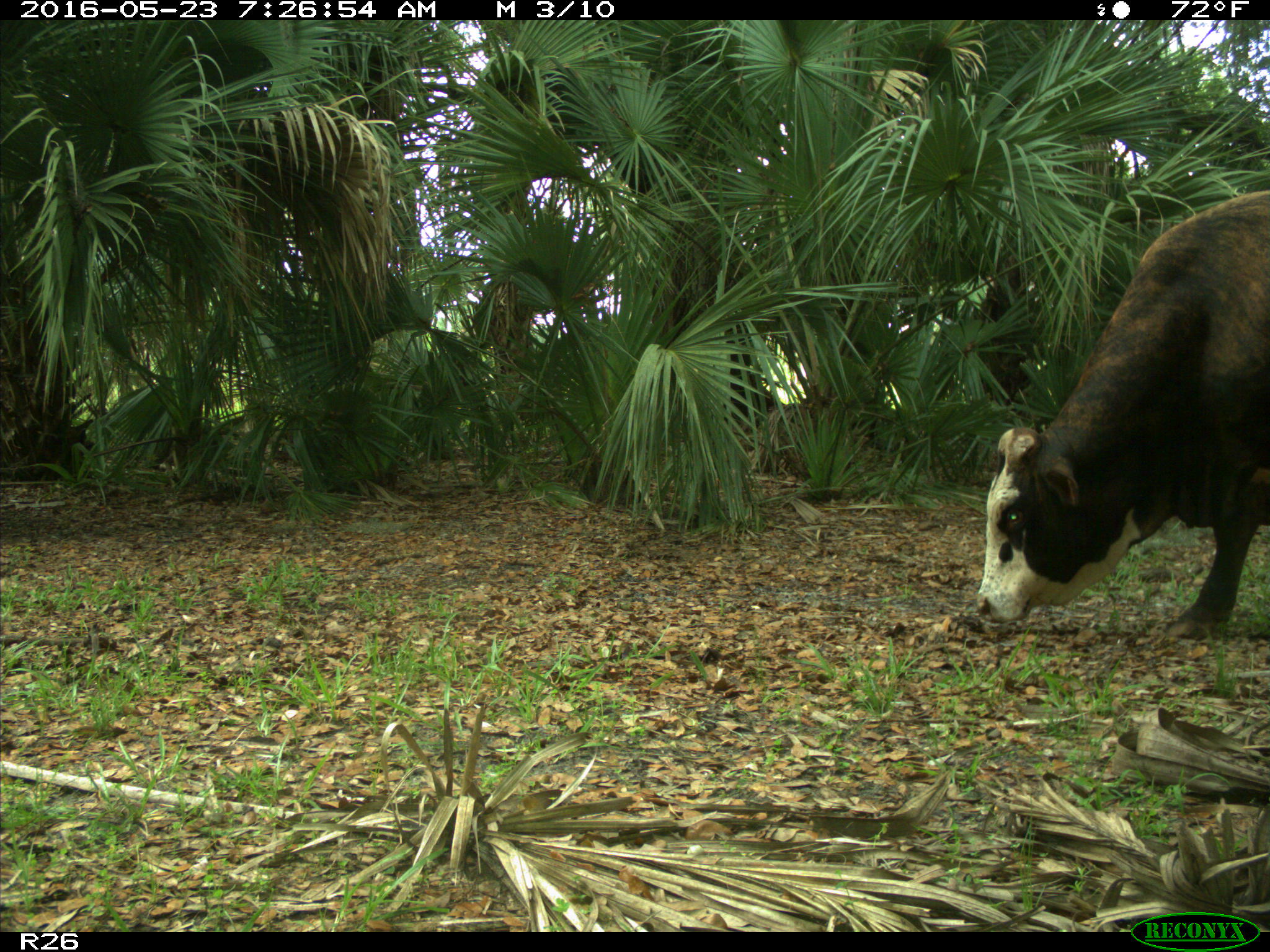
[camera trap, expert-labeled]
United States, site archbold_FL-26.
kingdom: Animalia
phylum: Chordata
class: Mammalia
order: Artiodactyla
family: Bovidae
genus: Bos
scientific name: Bos taurus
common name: domestic cow